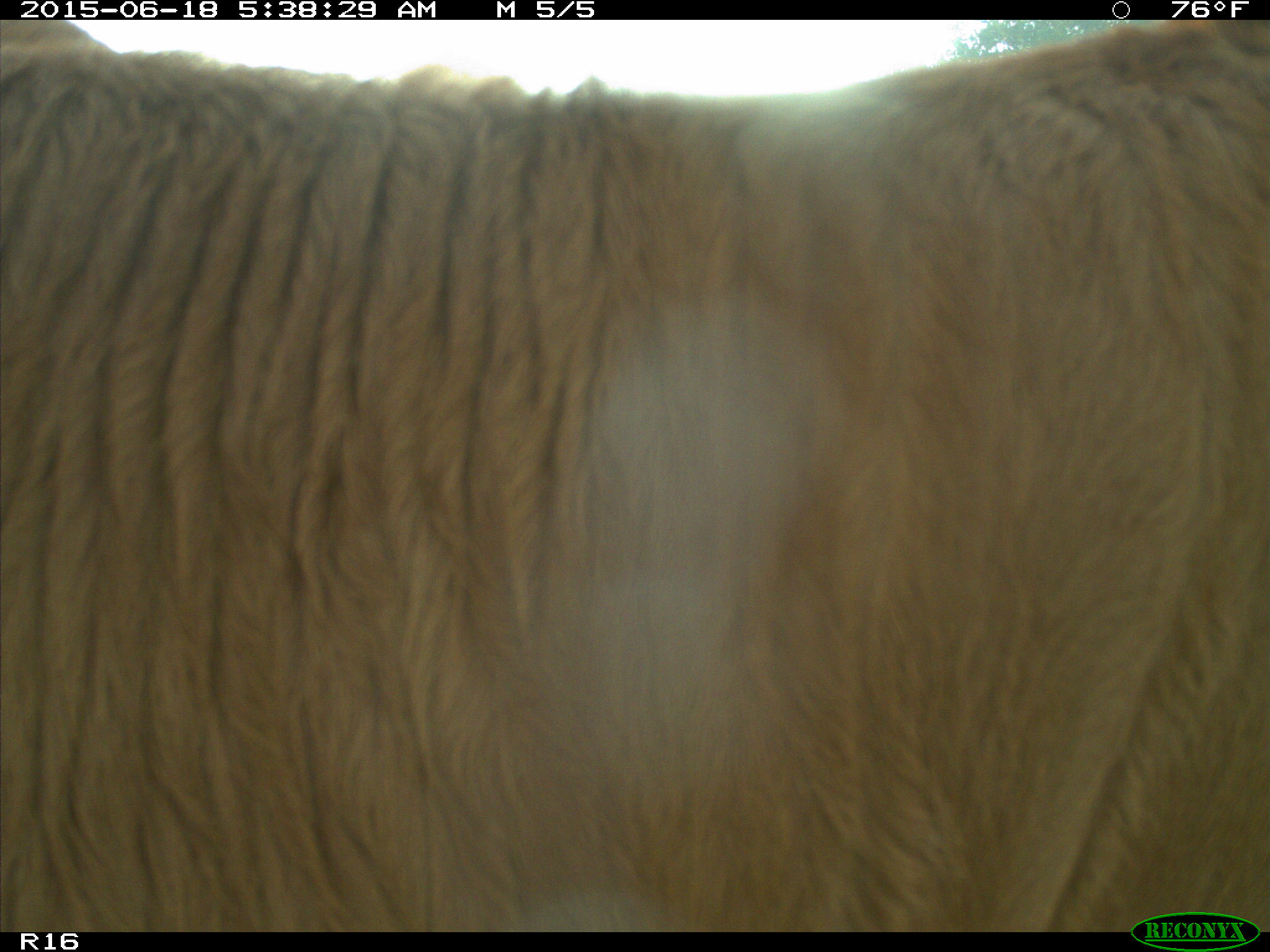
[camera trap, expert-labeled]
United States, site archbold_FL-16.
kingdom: Animalia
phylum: Chordata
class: Mammalia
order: Artiodactyla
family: Bovidae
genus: Bos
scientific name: Bos taurus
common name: domestic cow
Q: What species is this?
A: Bos taurus (domestic cow).